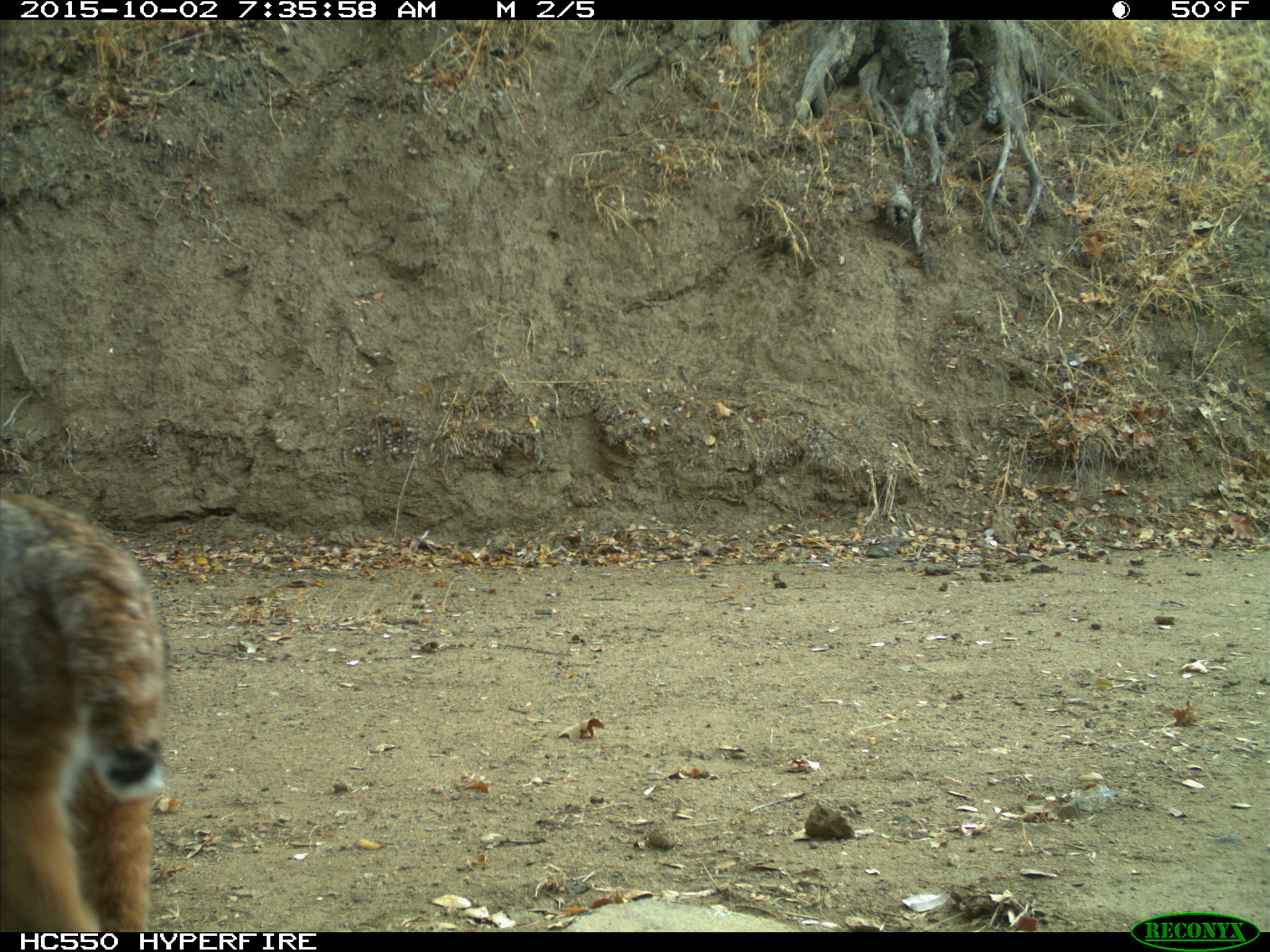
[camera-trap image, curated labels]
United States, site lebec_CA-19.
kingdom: Animalia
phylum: Chordata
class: Mammalia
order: Carnivora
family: Felidae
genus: Lynx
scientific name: Lynx rufus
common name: bobcat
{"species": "Lynx rufus (bobcat)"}